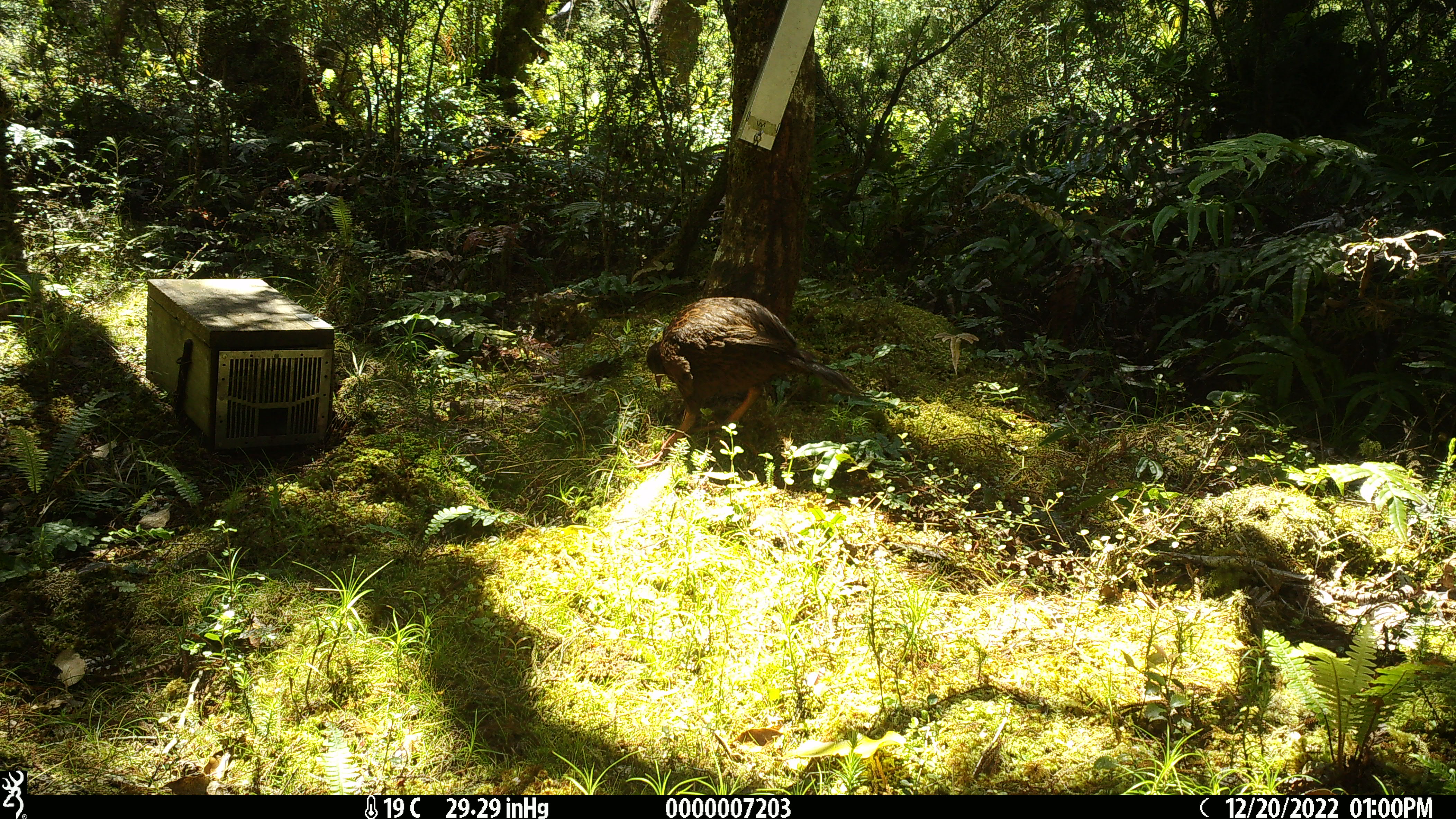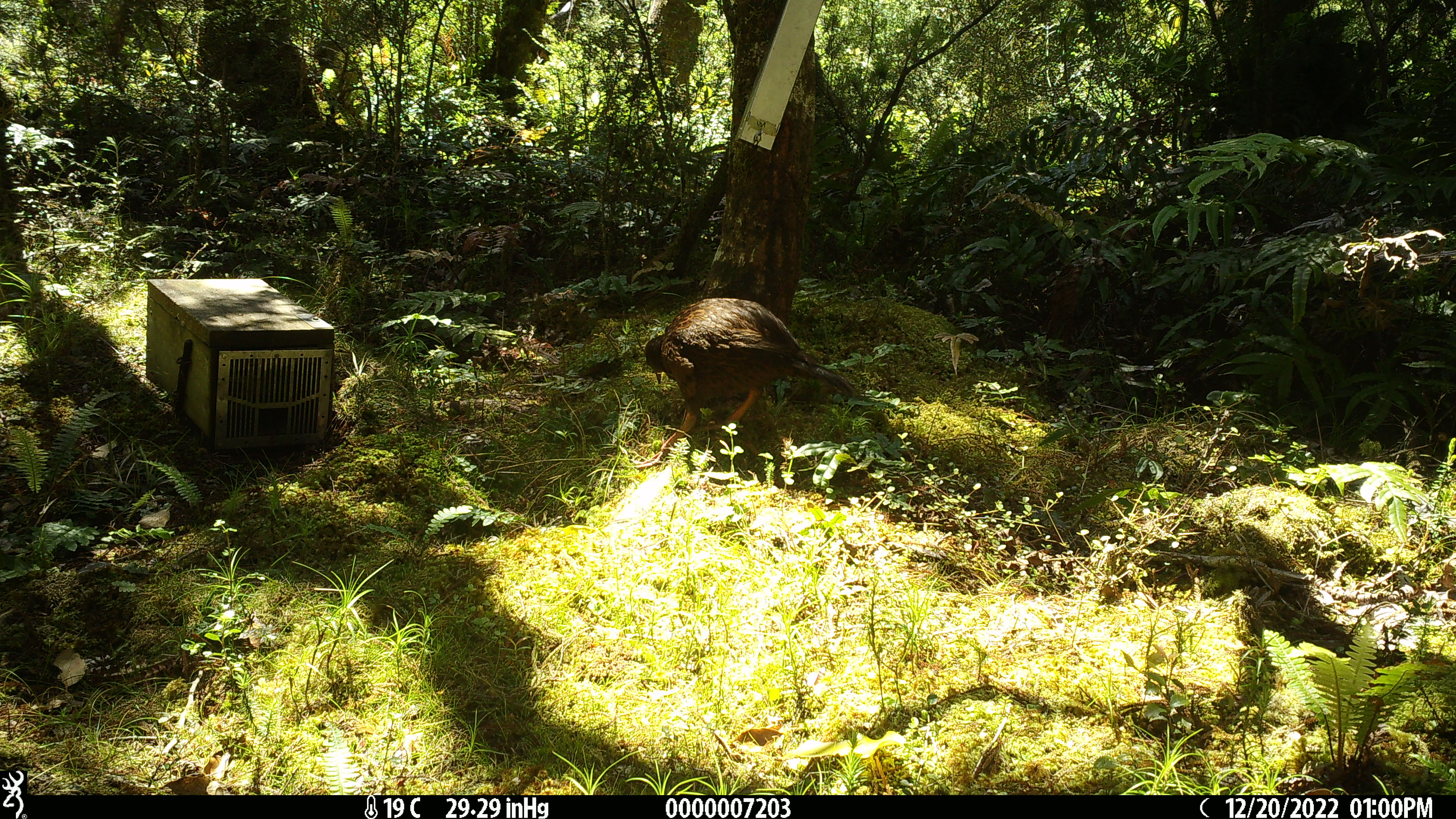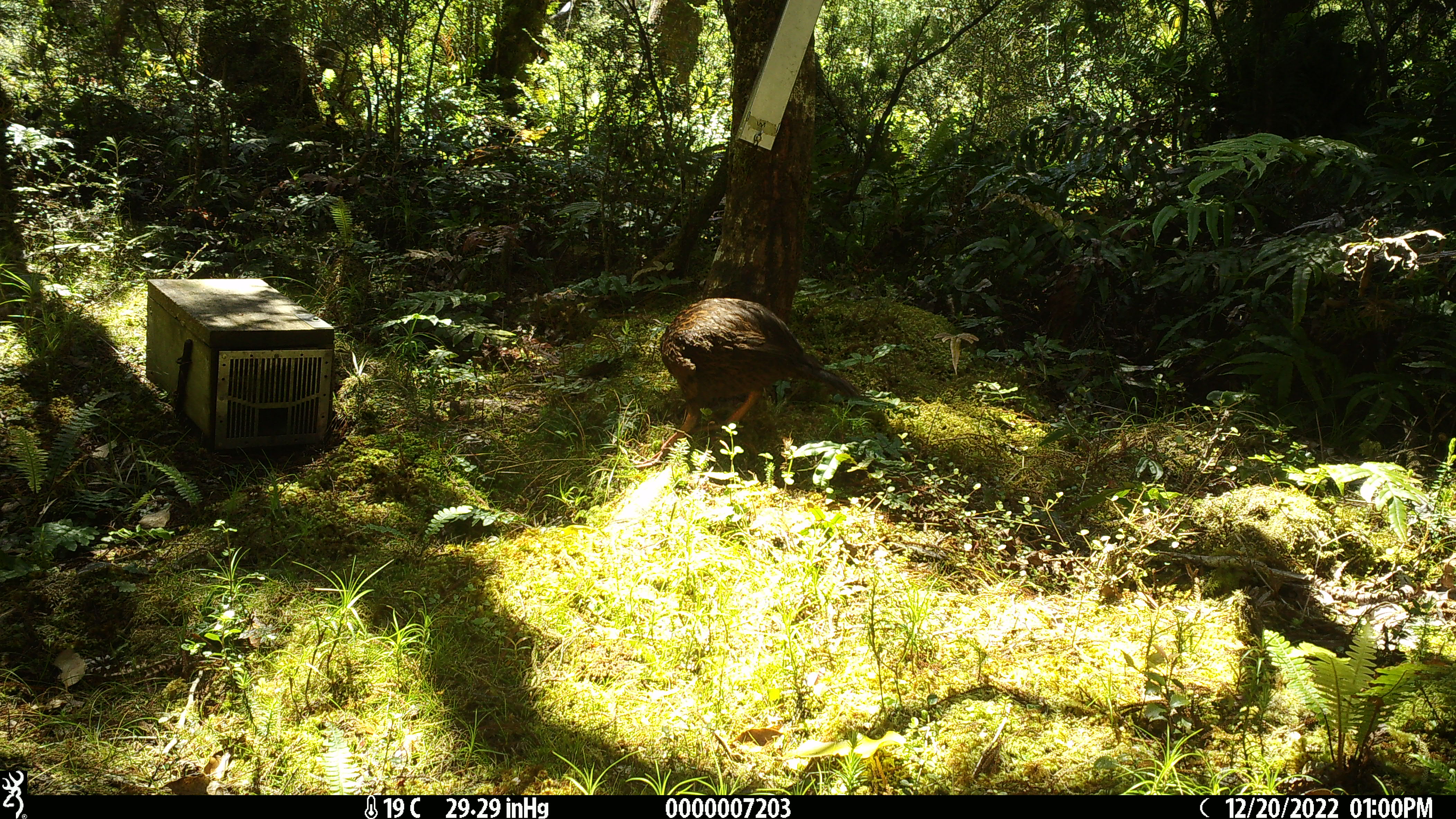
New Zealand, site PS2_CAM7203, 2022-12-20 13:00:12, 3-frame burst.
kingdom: Animalia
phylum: Chordata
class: Aves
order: Gruiformes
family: Rallidae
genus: Gallirallus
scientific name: Gallirallus australis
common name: weka